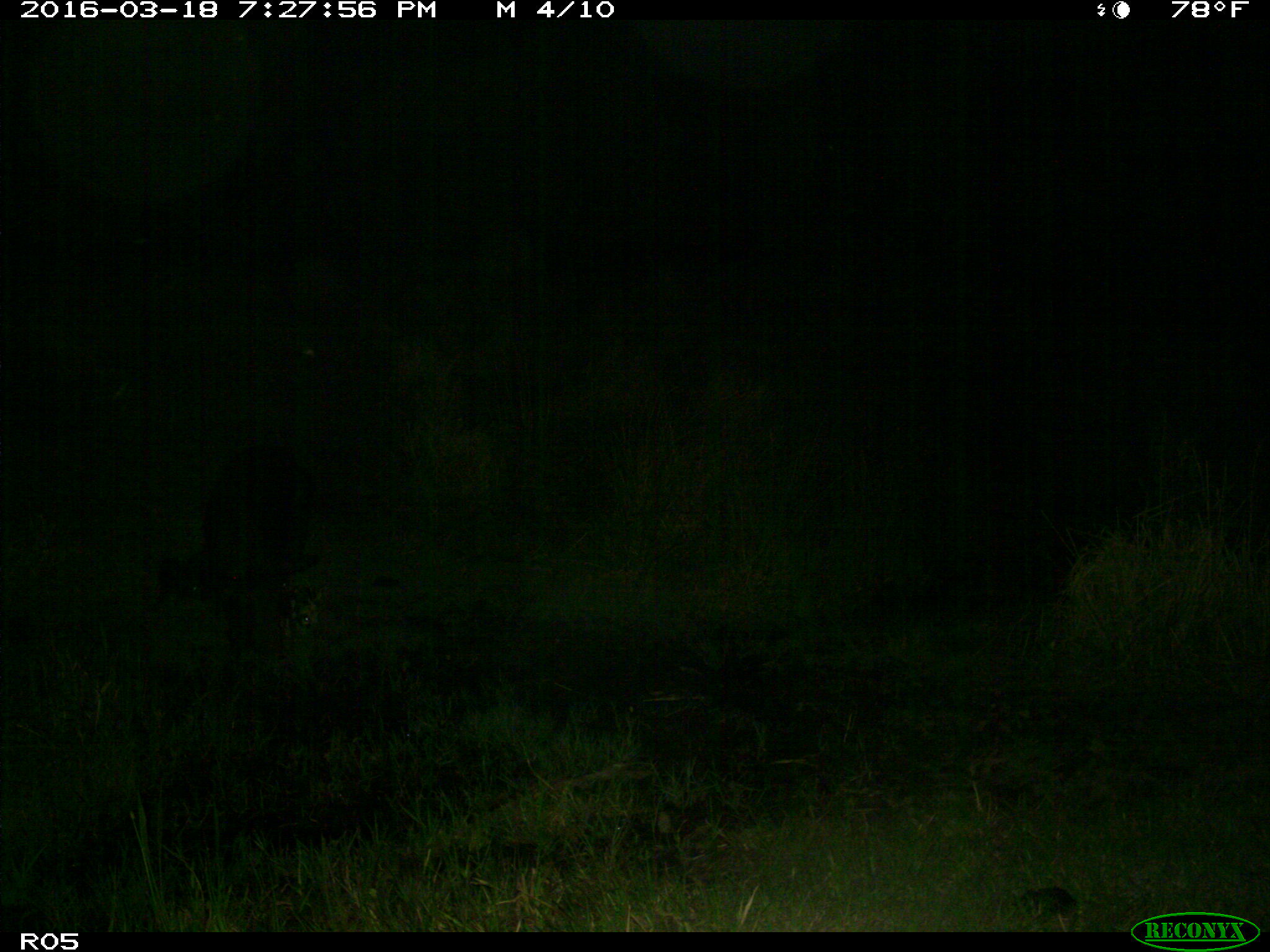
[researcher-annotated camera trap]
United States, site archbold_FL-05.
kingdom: Animalia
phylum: Chordata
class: Mammalia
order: Artiodactyla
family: Suidae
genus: Sus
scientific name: Sus scrofa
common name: wild boar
Sus scrofa (wild boar).